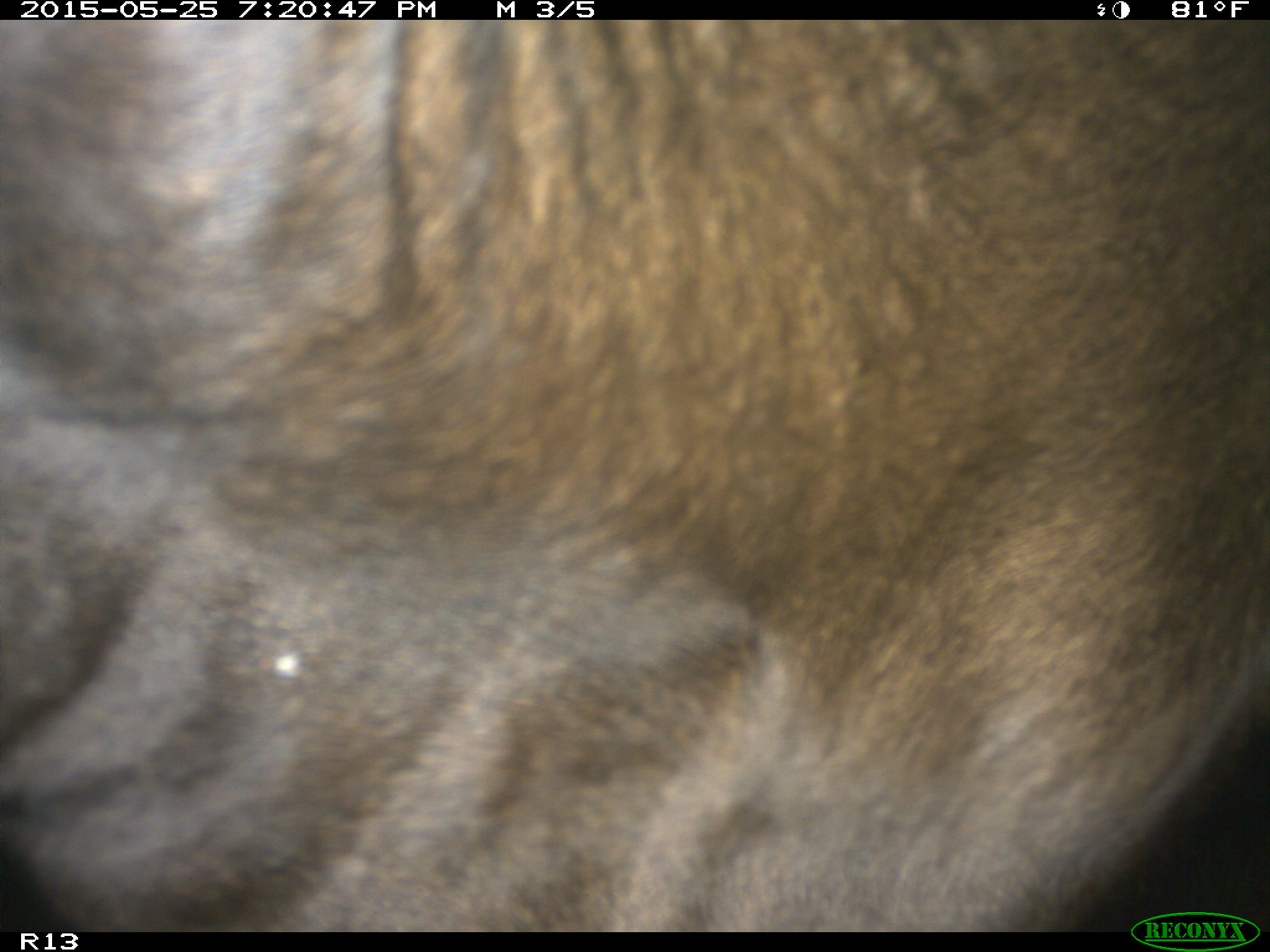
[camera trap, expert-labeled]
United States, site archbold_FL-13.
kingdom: Animalia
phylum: Chordata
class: Mammalia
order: Artiodactyla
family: Bovidae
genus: Bos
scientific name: Bos taurus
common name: domestic cow